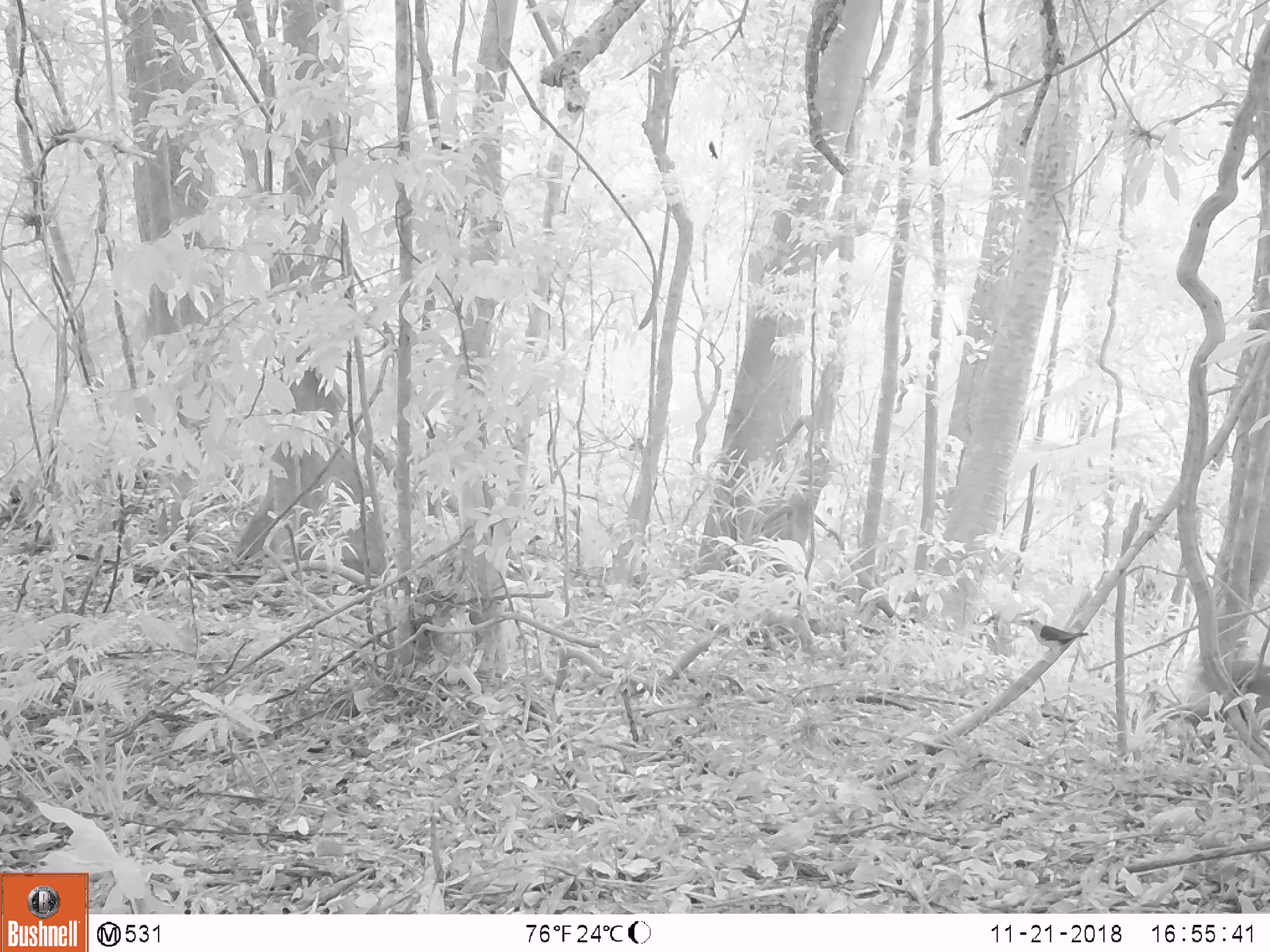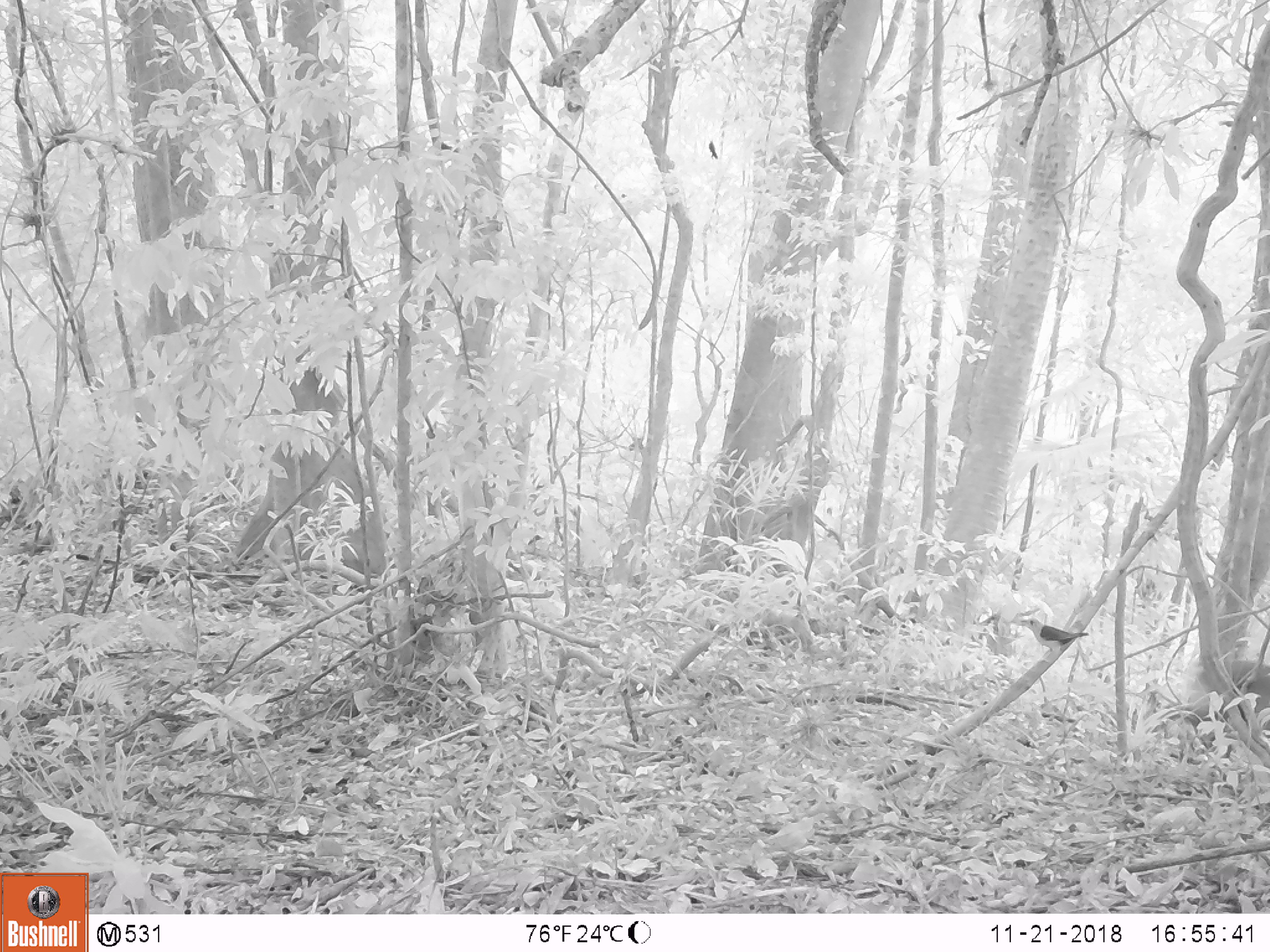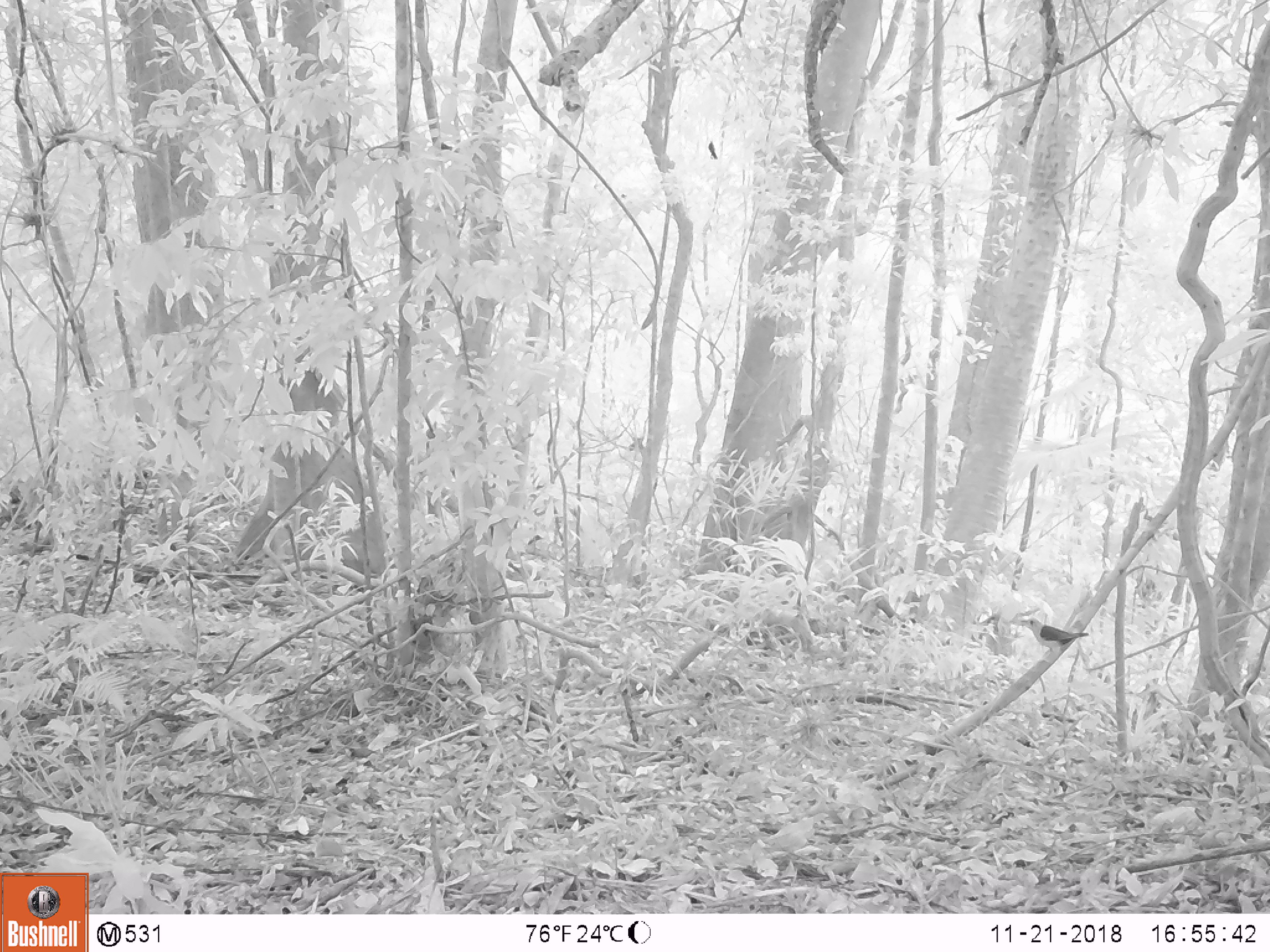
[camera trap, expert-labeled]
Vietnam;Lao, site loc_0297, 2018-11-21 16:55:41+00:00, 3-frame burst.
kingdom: Animalia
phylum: Chordata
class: Aves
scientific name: Aves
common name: bird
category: unidentified bird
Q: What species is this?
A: Unidentified bird (bird) (Aves).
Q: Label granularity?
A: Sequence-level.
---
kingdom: Animalia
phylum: Chordata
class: Mammalia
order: Artiodactyla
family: Cervidae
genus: Muntiacus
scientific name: Muntiacus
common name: muntjacs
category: unidentified muntjac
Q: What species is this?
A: Unidentified muntjac (muntjacs) (Muntiacus).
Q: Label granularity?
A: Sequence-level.